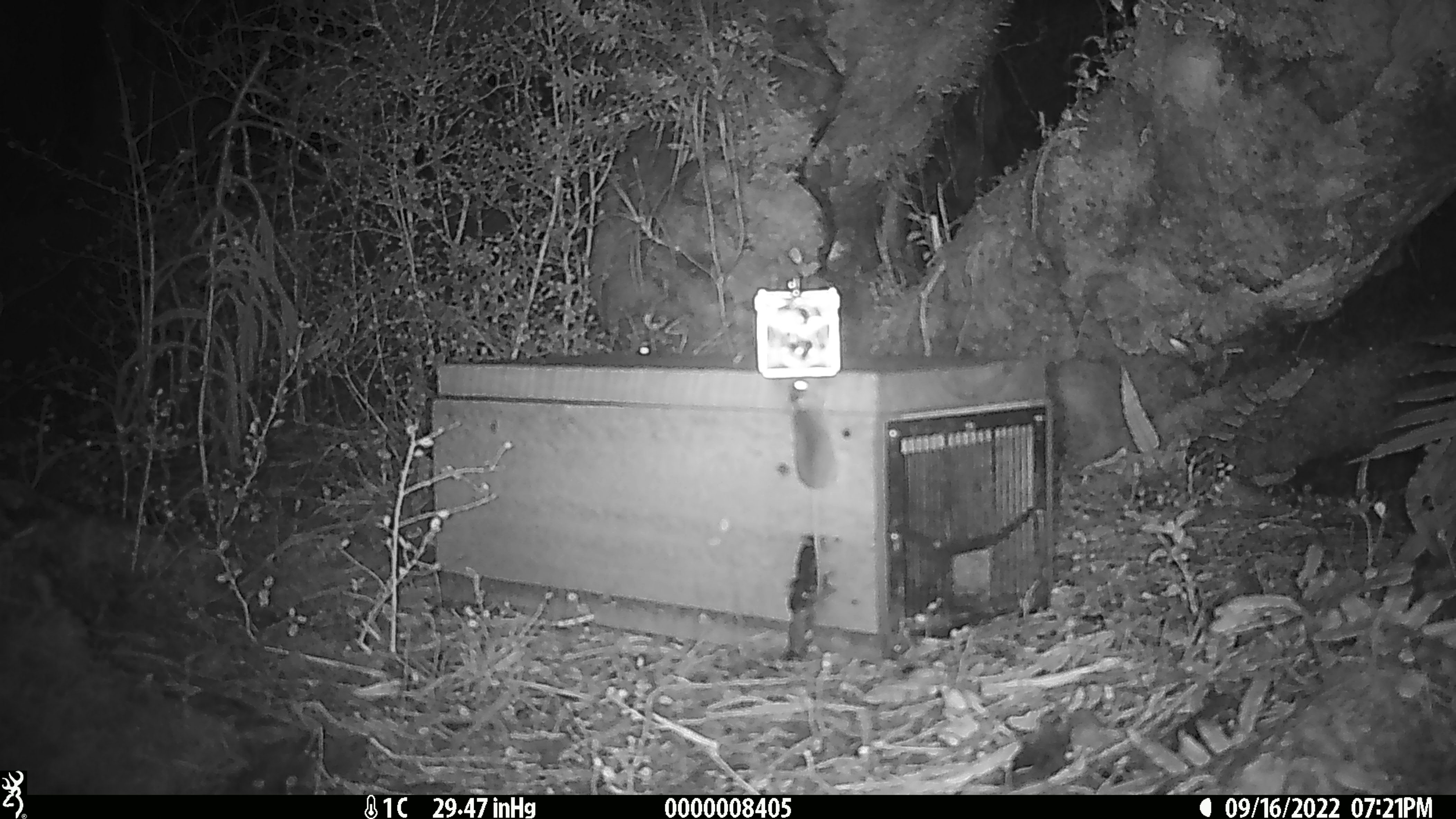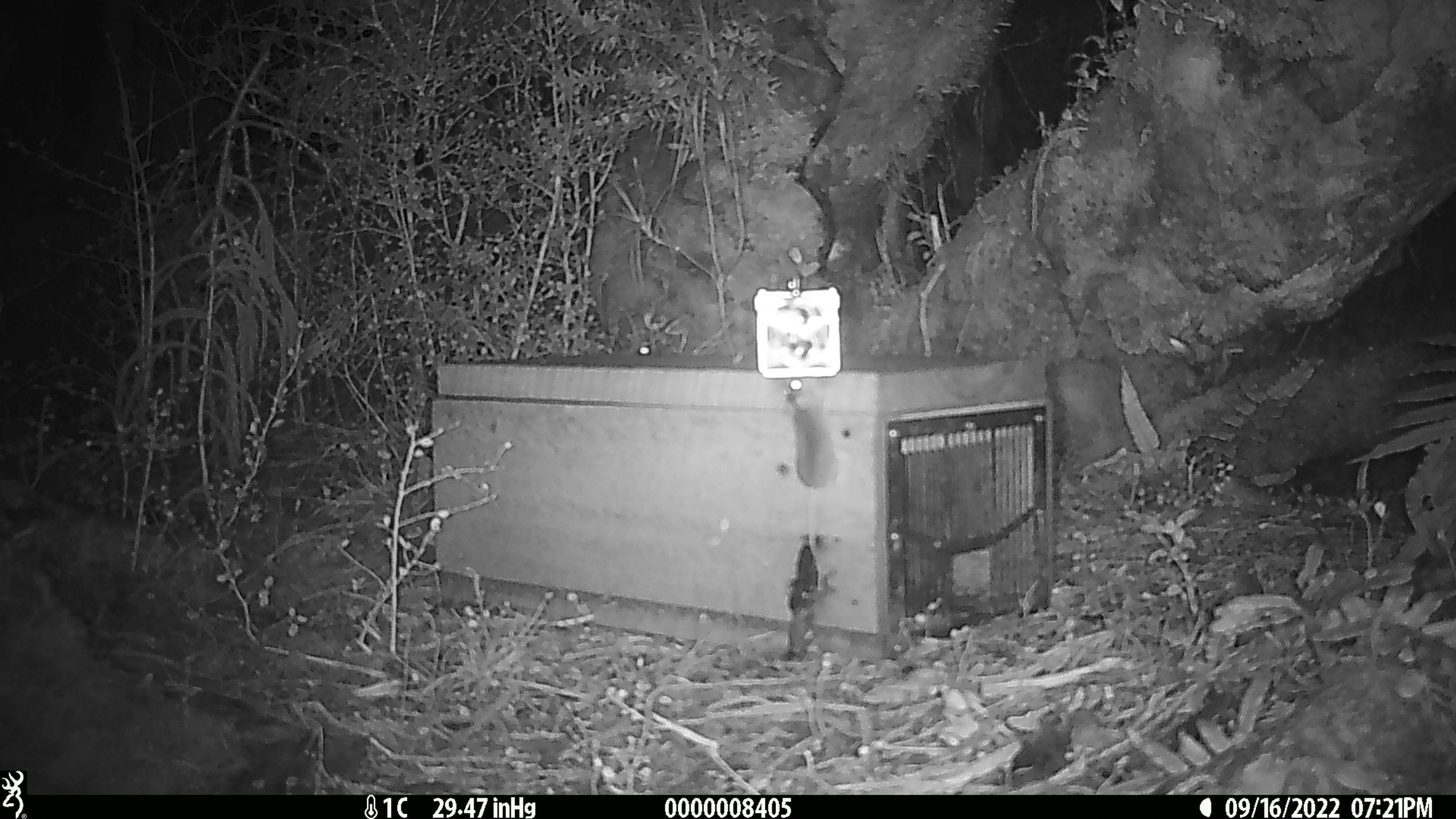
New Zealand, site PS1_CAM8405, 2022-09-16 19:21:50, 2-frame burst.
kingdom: Animalia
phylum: Chordata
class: Mammalia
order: Rodentia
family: Muridae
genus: Mus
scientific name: Mus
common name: mouse